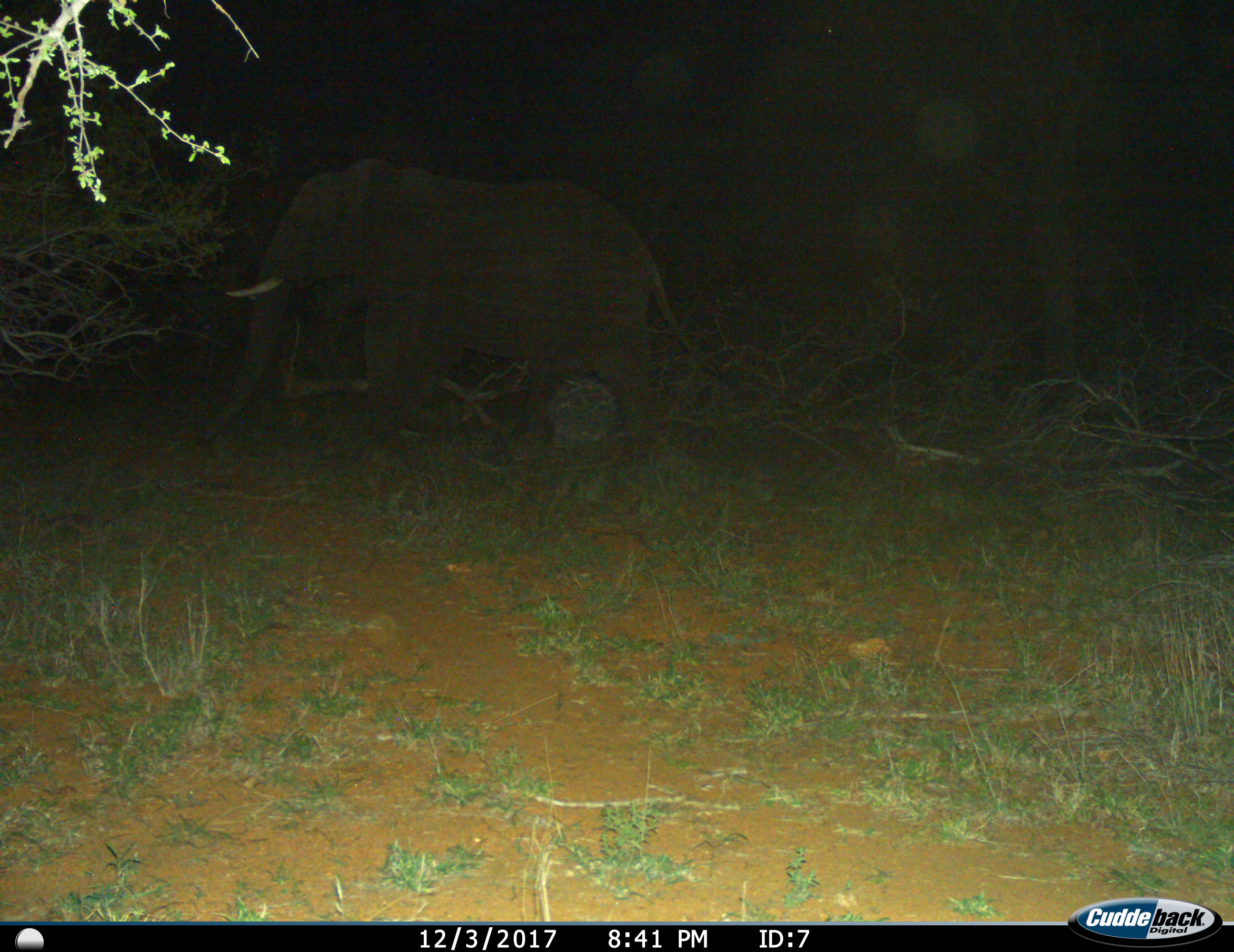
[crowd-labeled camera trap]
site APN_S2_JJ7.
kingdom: Animalia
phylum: Chordata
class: Mammalia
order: Proboscidea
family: Elephantidae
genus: Loxodonta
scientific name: Loxodonta africana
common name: african bush elephant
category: elephant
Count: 1.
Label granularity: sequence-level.